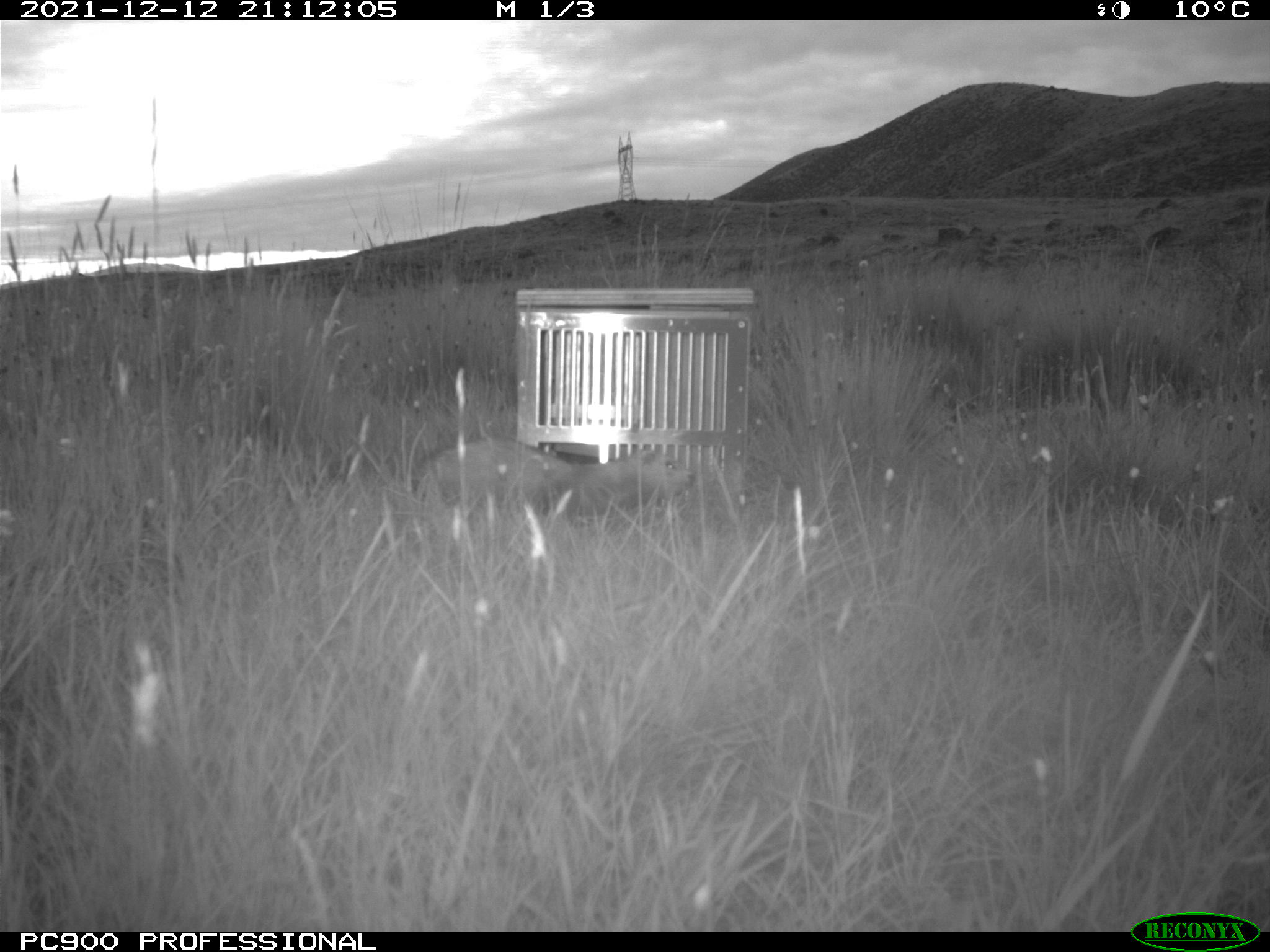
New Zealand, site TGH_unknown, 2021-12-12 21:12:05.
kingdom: Animalia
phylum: Chordata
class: Mammalia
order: Carnivora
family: Mustelidae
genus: Mustela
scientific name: Mustela furo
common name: ferret